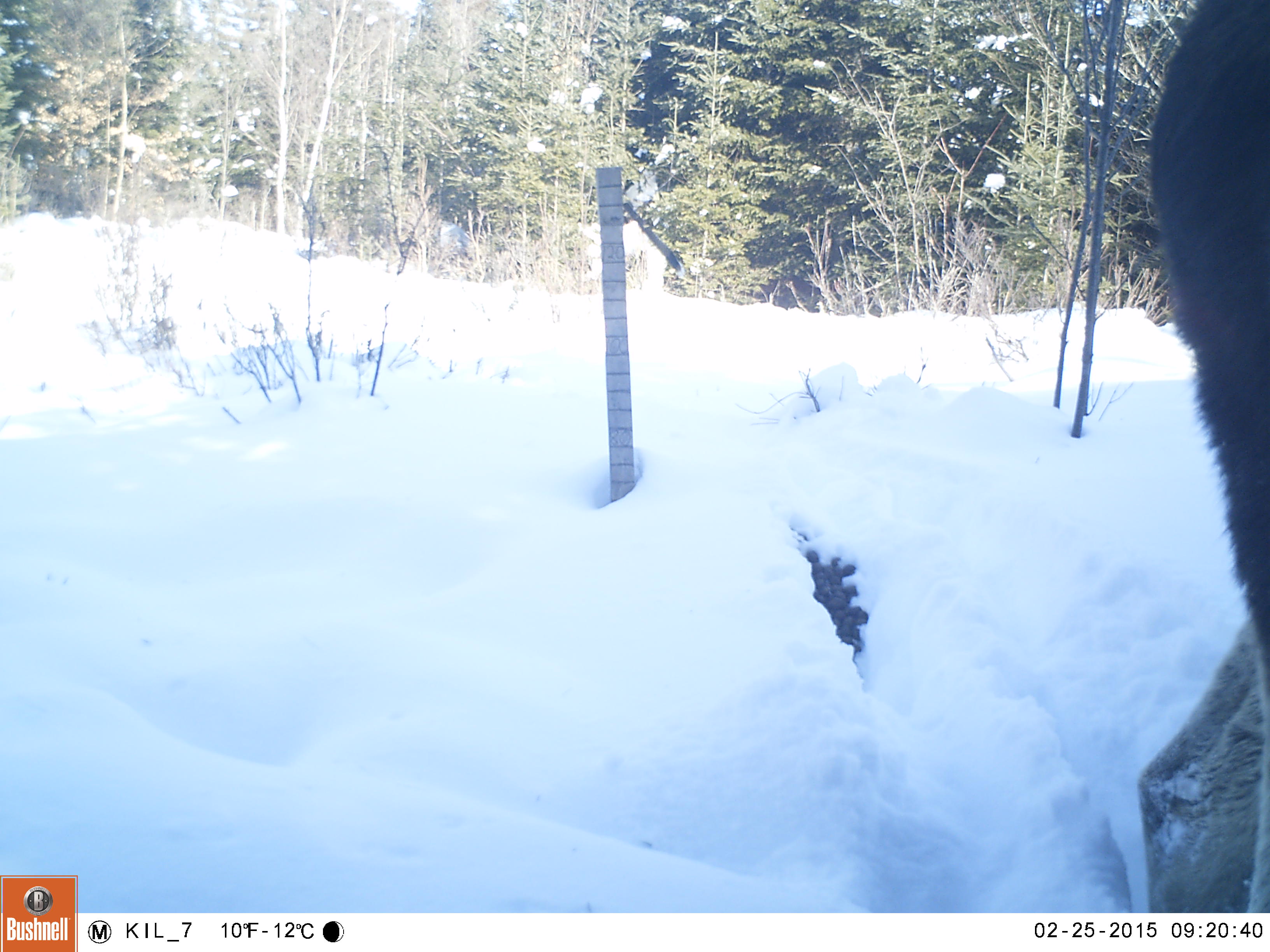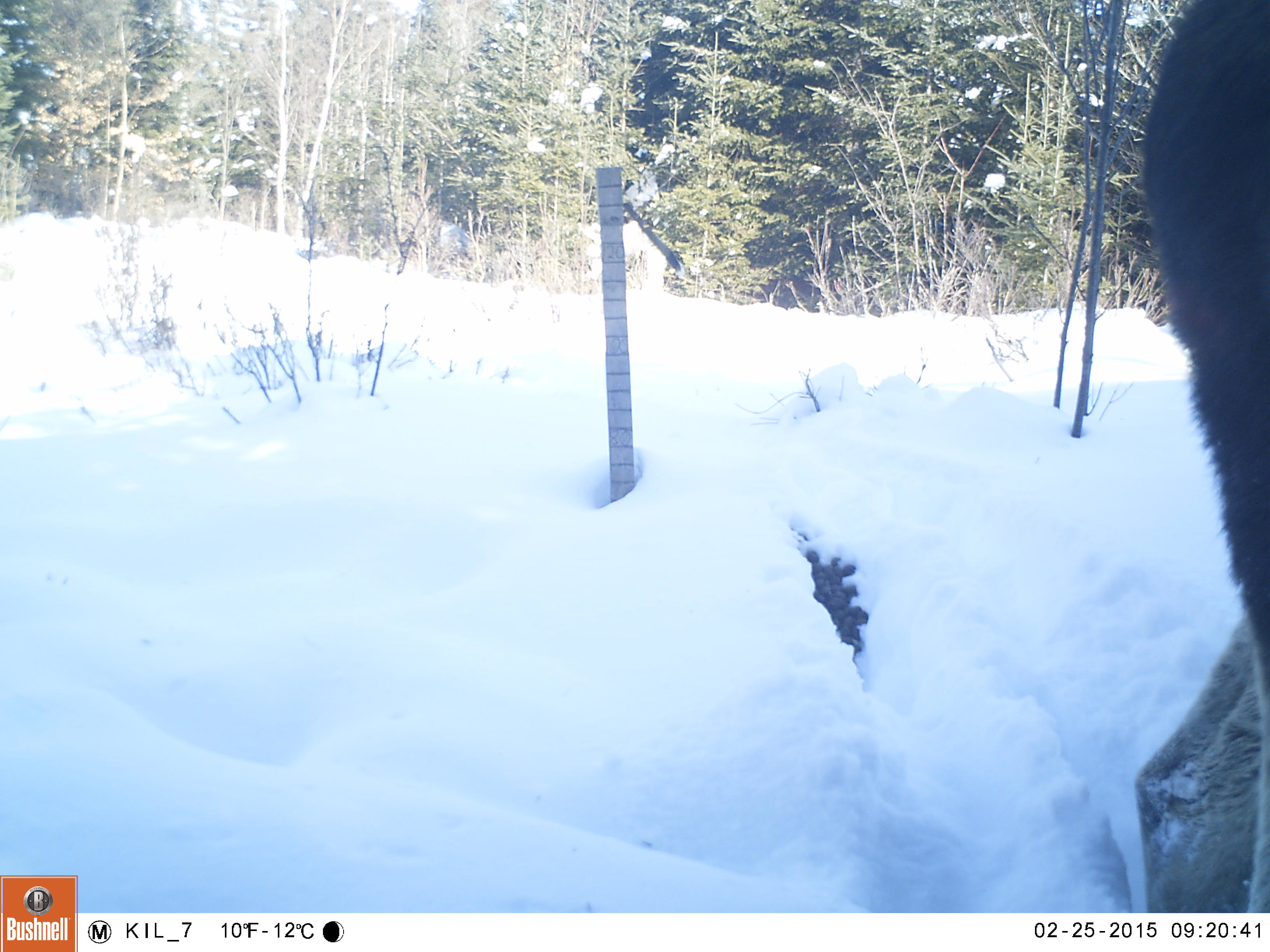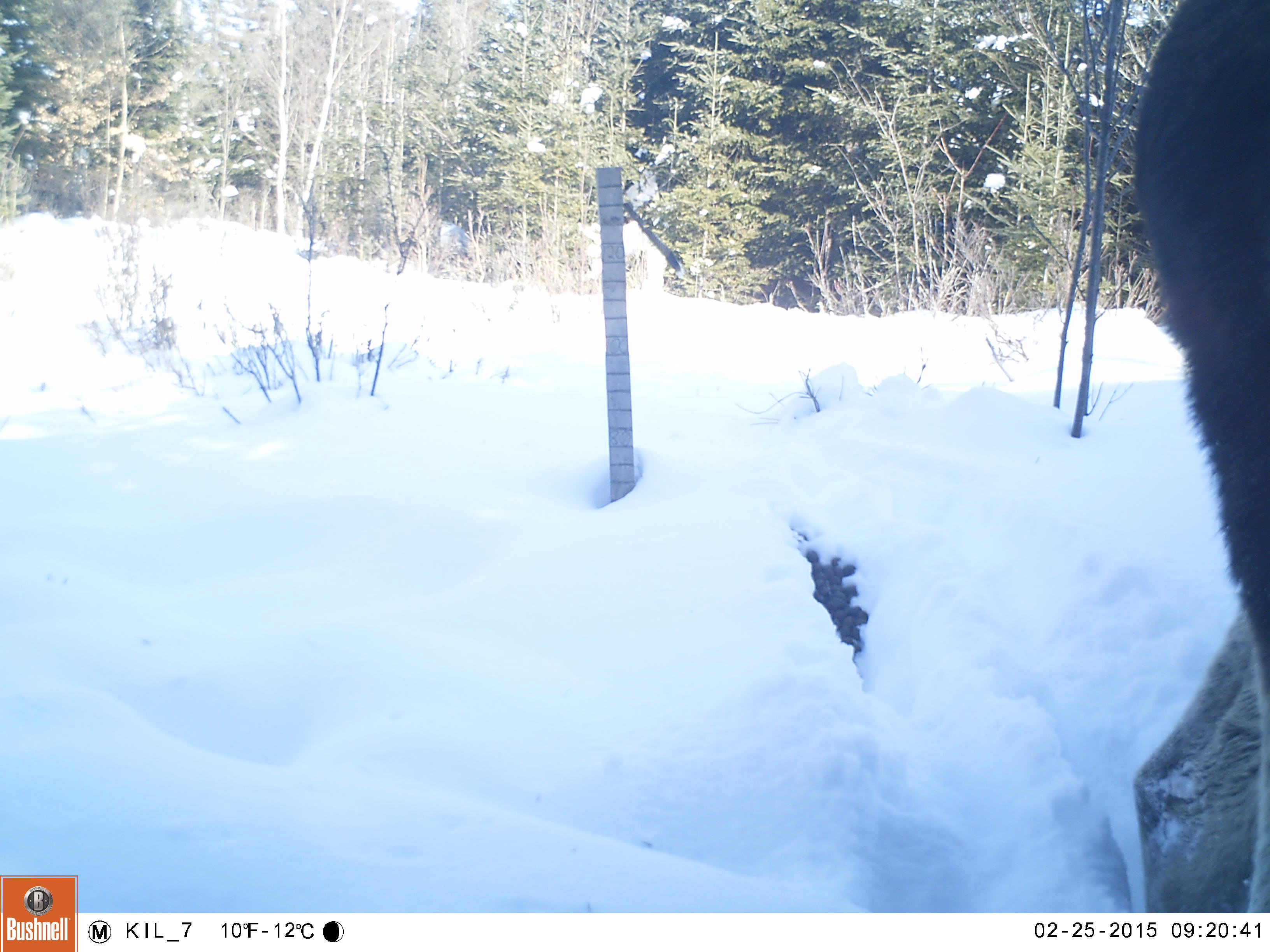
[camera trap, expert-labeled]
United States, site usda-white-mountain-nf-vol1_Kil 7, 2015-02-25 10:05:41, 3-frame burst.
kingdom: Animalia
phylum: Chordata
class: Mammalia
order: Artiodactyla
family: Cervidae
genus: Alces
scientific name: Alces alces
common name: moose